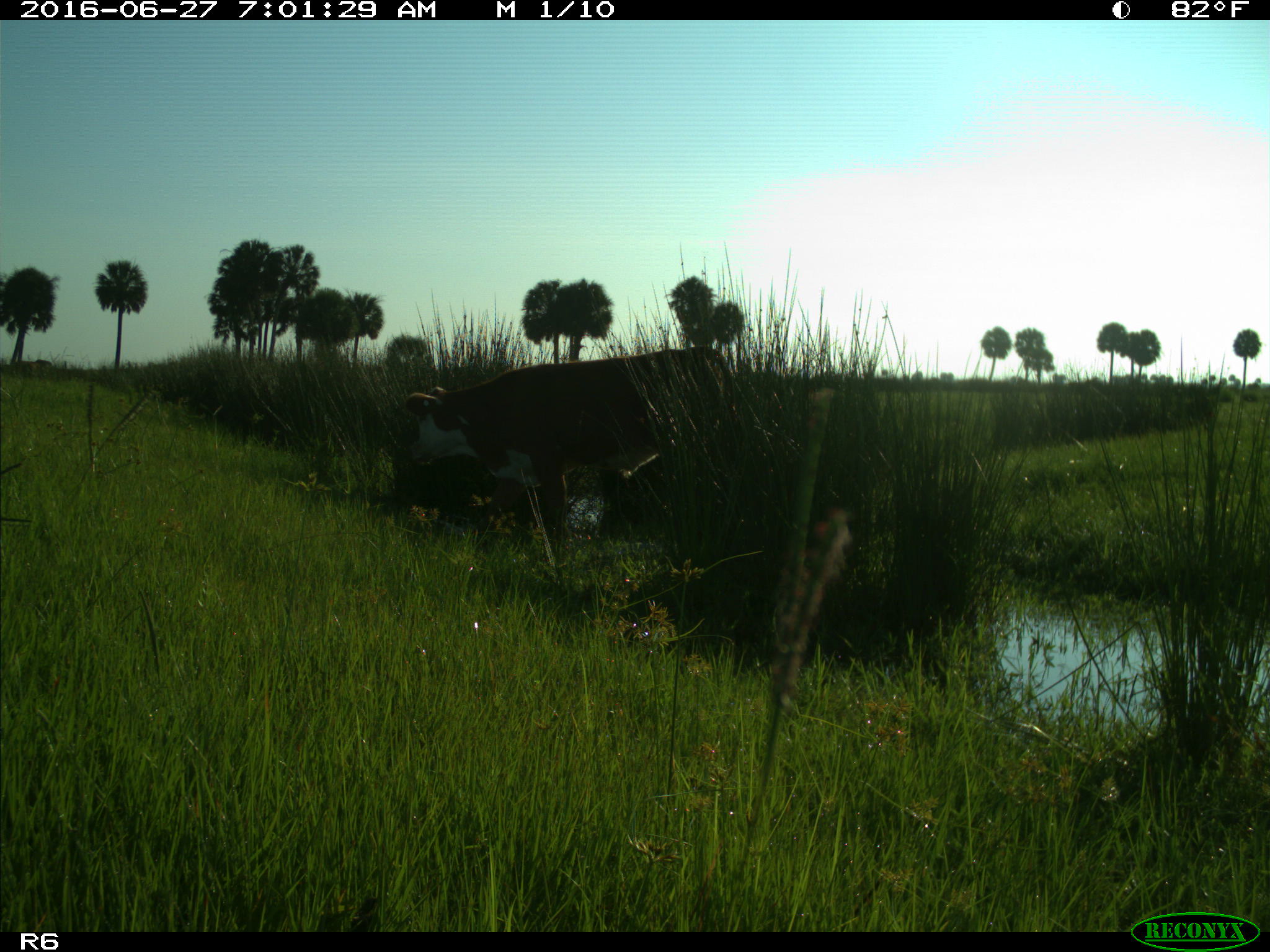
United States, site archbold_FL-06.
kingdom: Animalia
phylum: Chordata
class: Mammalia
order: Artiodactyla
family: Bovidae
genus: Bos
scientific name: Bos taurus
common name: domestic cow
Bos taurus (domestic cow).